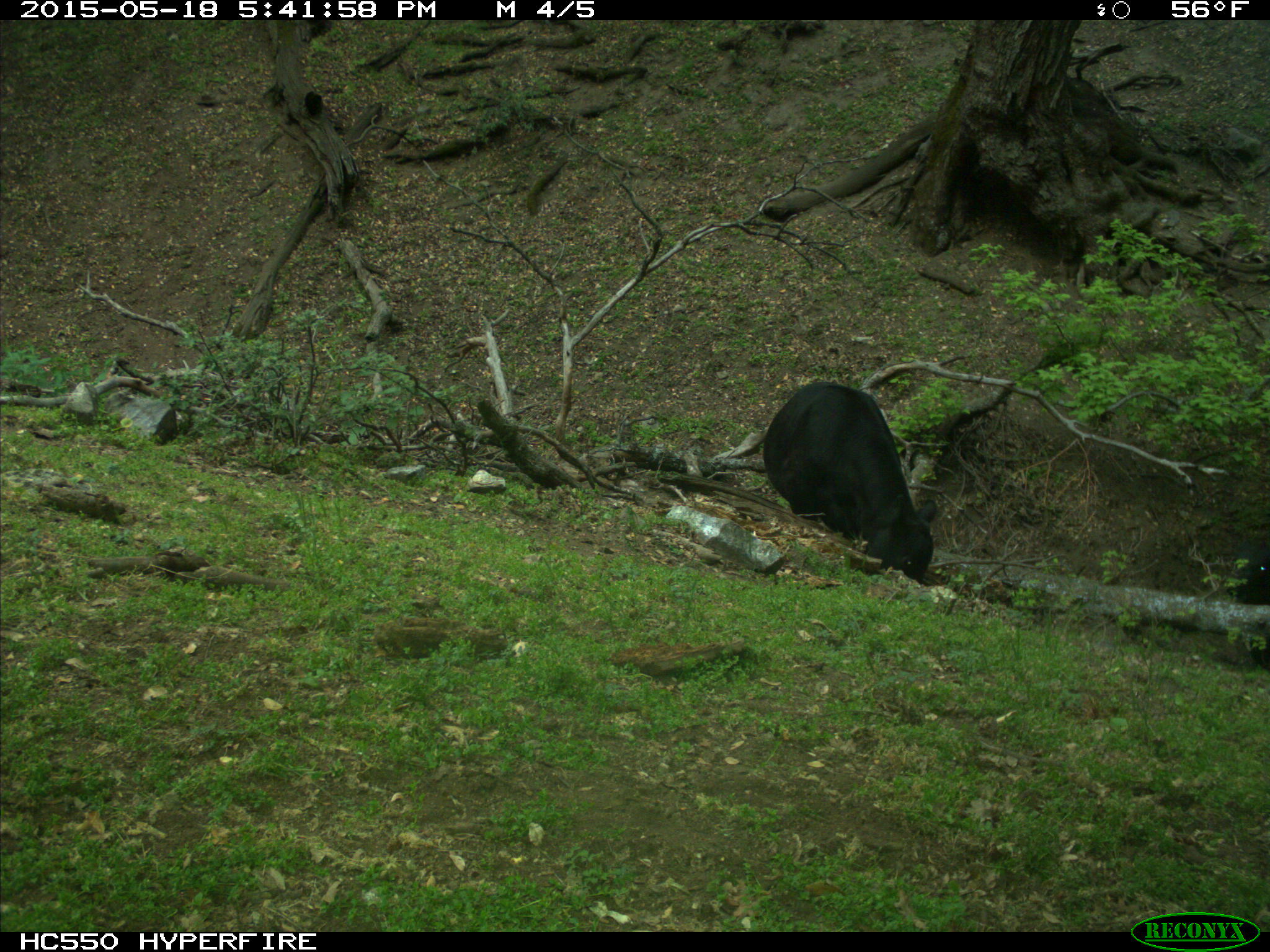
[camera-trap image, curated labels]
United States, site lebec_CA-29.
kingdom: Animalia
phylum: Chordata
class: Mammalia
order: Artiodactyla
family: Bovidae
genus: Bos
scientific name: Bos taurus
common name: domestic cow